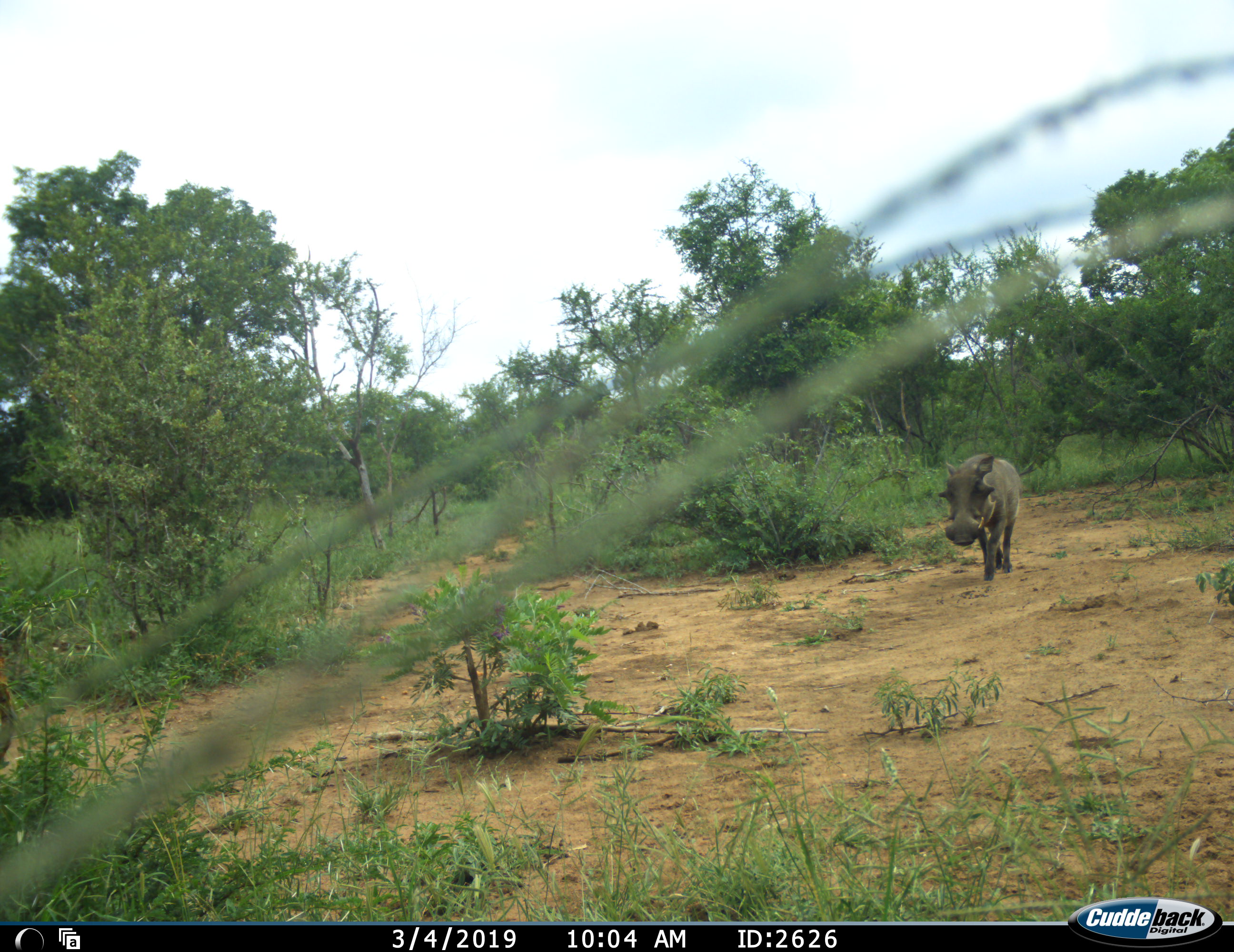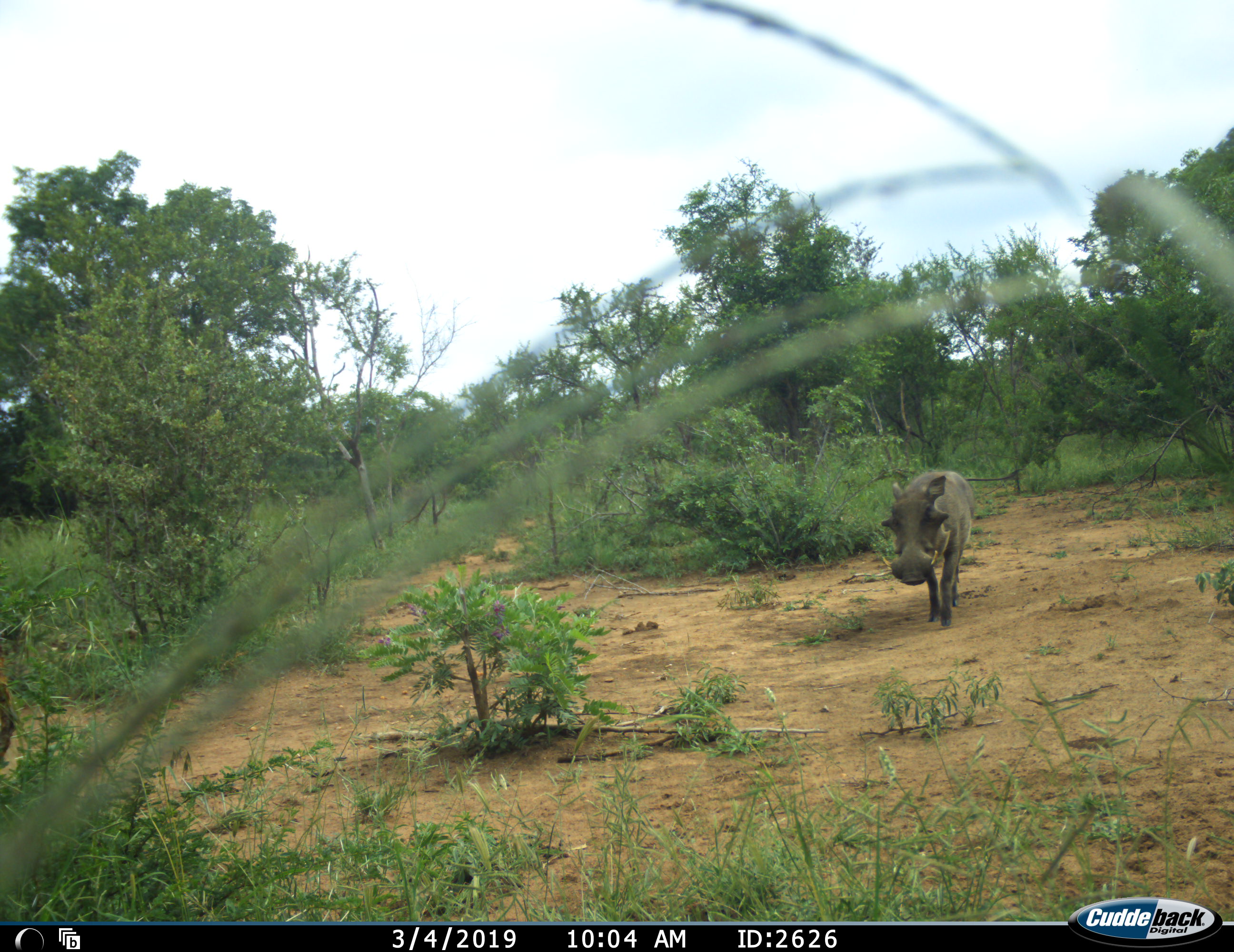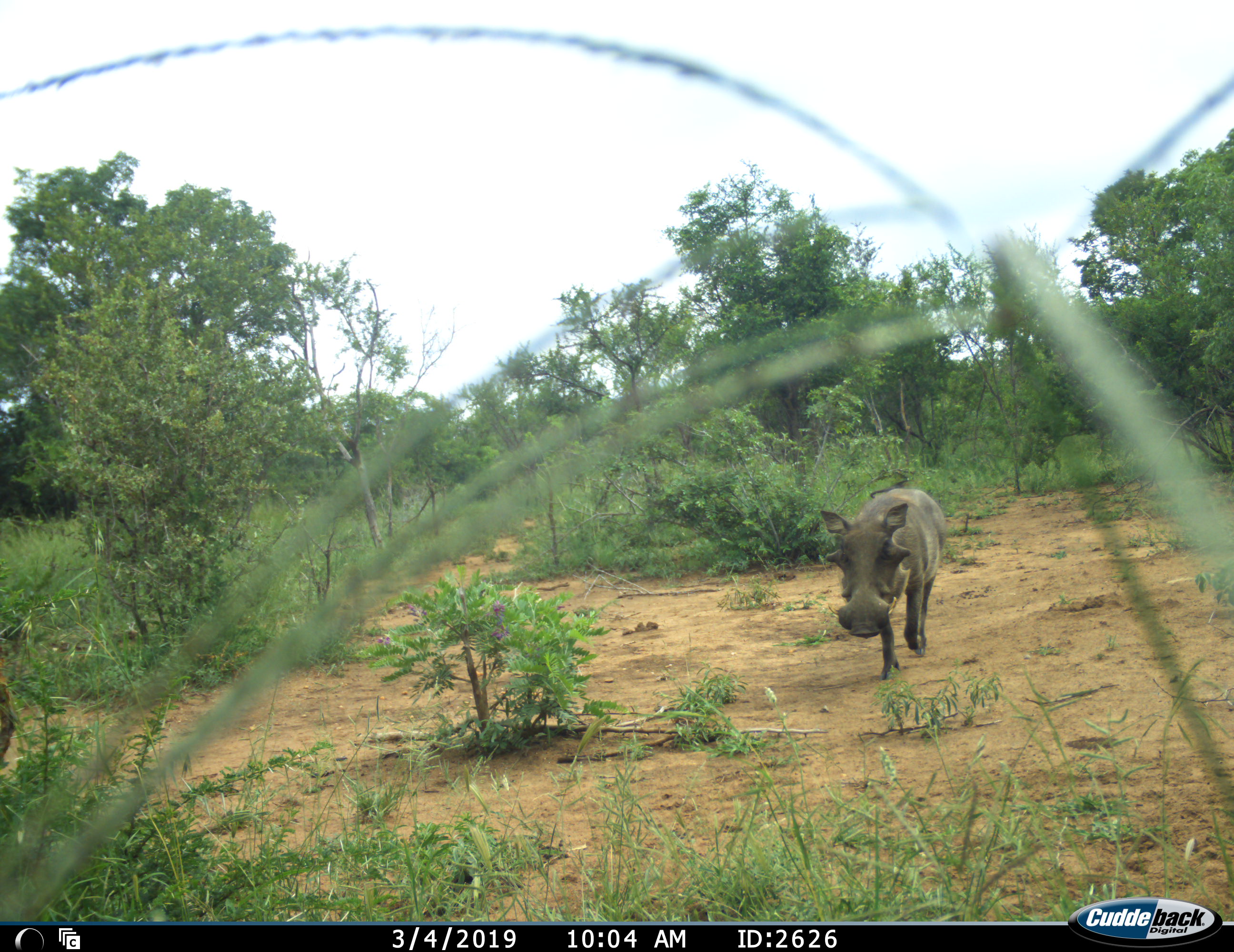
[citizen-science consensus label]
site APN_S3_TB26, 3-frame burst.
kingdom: Animalia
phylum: Chordata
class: Mammalia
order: Artiodactyla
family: Suidae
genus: Phacochoerus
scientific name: Phacochoerus africanus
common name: warthog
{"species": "warthog (Phacochoerus africanus)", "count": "1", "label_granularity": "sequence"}